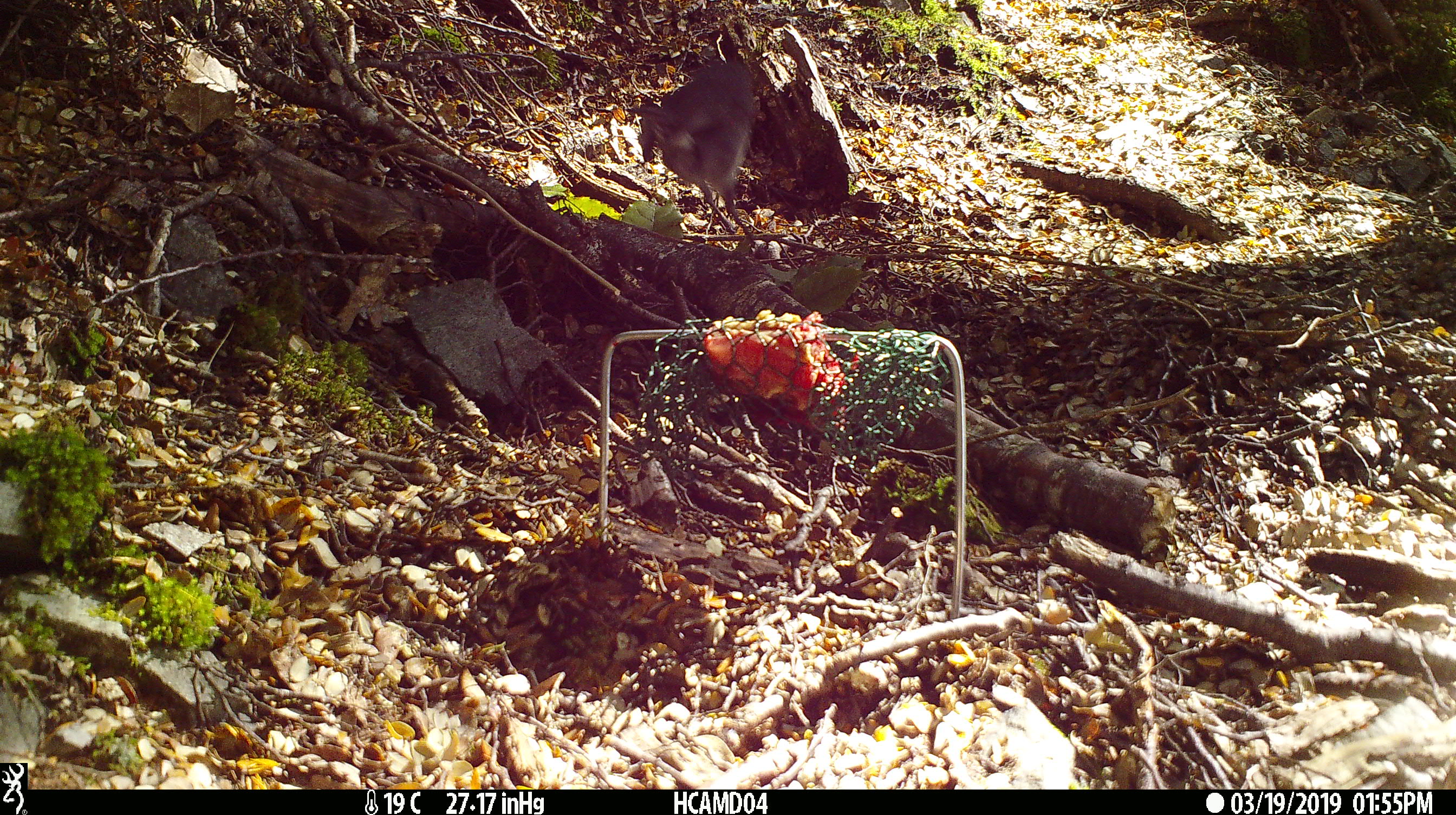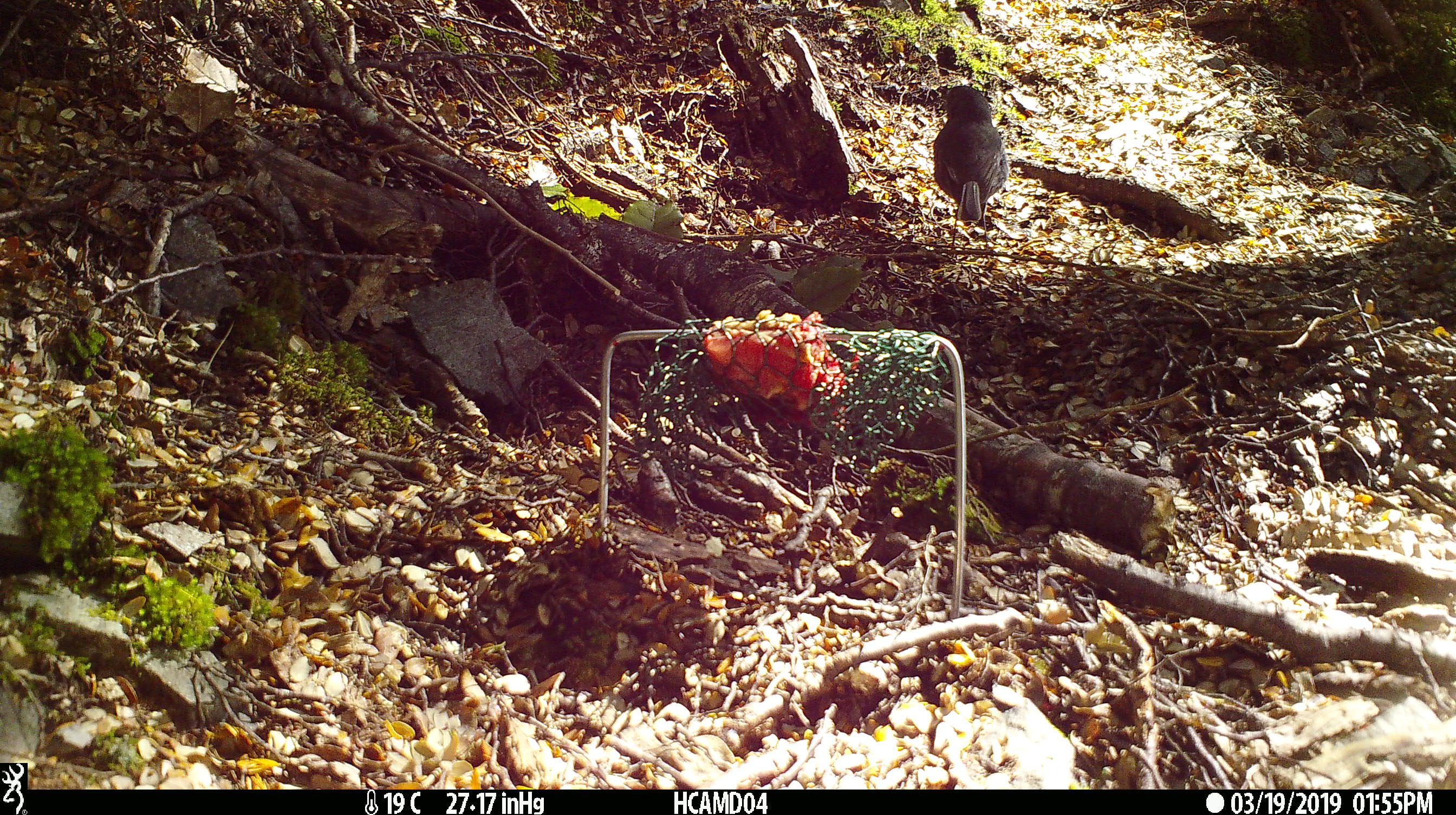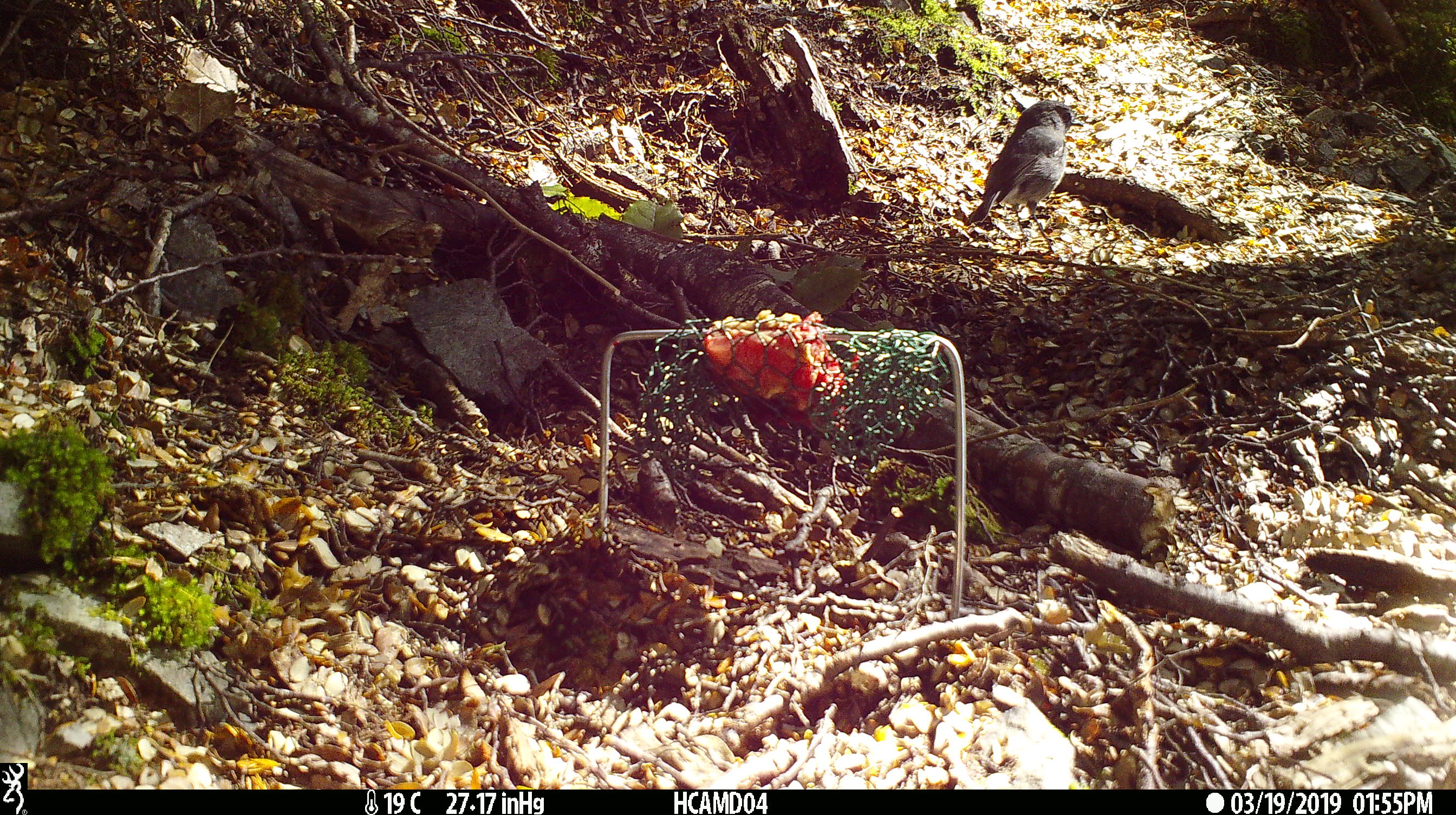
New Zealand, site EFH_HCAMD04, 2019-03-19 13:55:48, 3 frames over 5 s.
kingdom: Animalia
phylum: Chordata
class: Aves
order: Passeriformes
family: Petroicidae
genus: Petroica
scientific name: Petroica australis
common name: new zealand robin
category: robin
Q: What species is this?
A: Robin (new zealand robin) (Petroica australis).